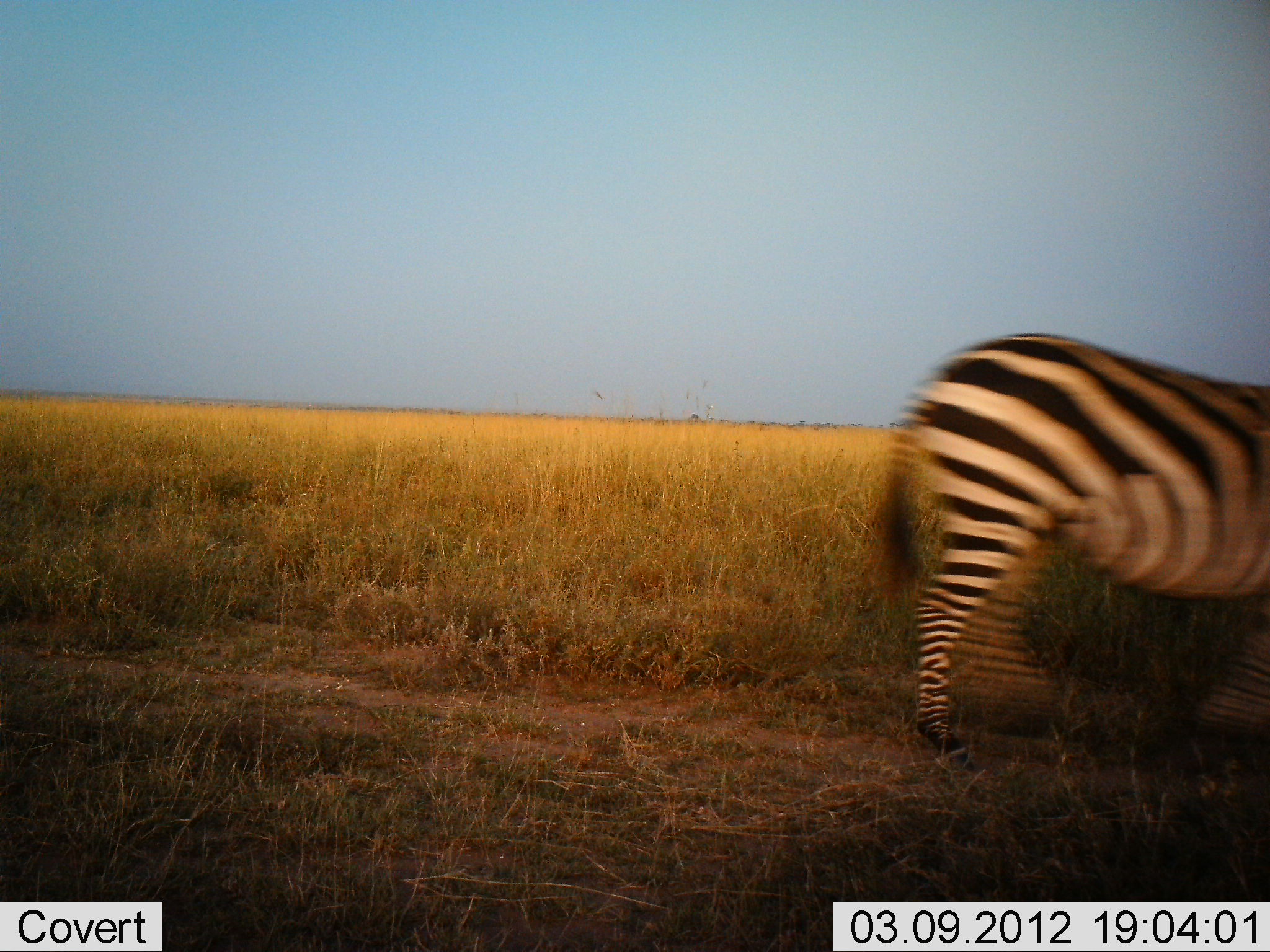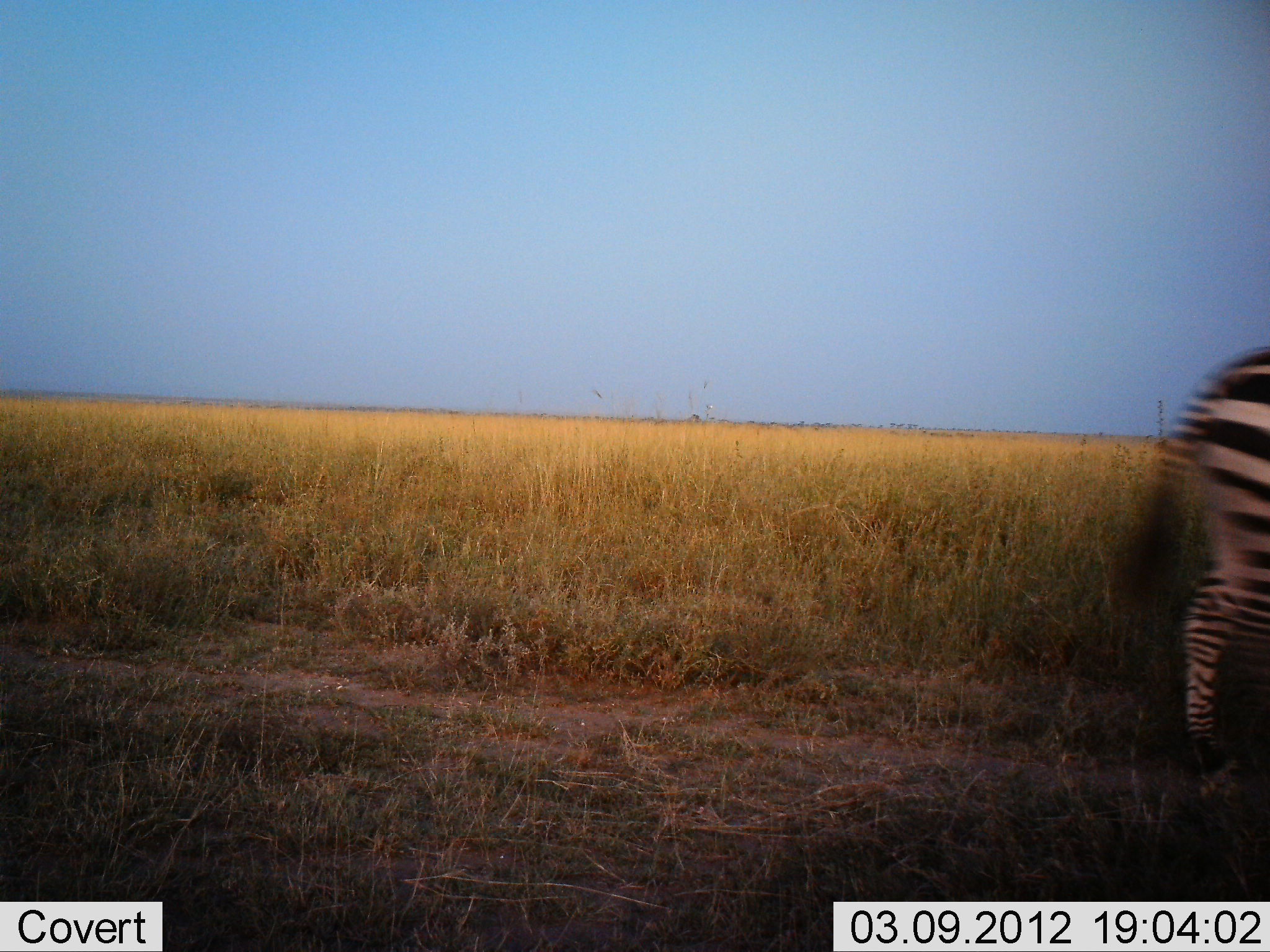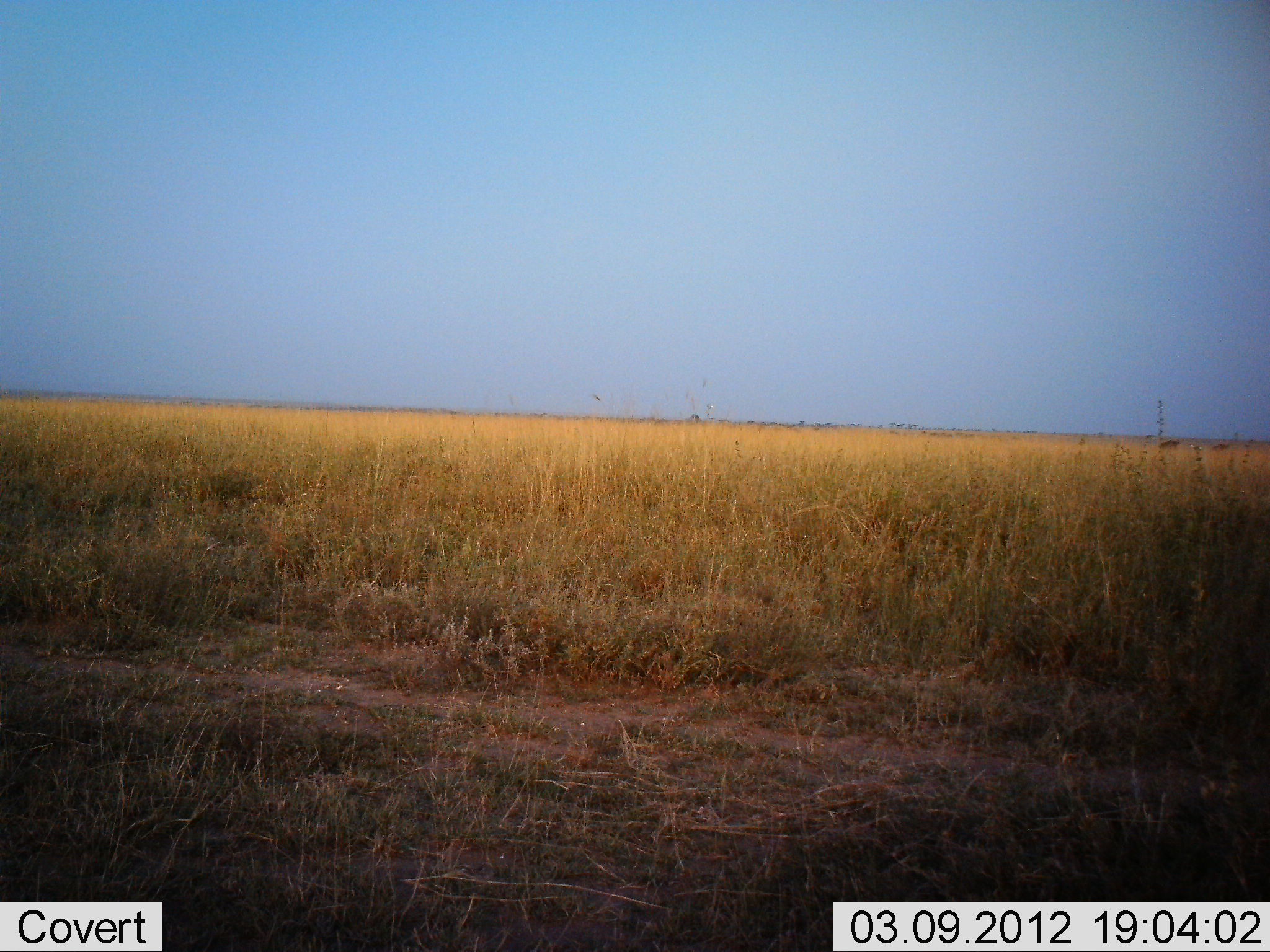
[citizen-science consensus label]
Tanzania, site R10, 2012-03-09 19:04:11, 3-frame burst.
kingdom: Animalia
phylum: Chordata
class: Mammalia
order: Perissodactyla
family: Equidae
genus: Equus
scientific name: Equus quagga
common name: plains zebra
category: zebra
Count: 1.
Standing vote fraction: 0%.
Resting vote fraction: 0%.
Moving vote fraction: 100%.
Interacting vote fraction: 0%.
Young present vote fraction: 0%.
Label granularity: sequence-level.